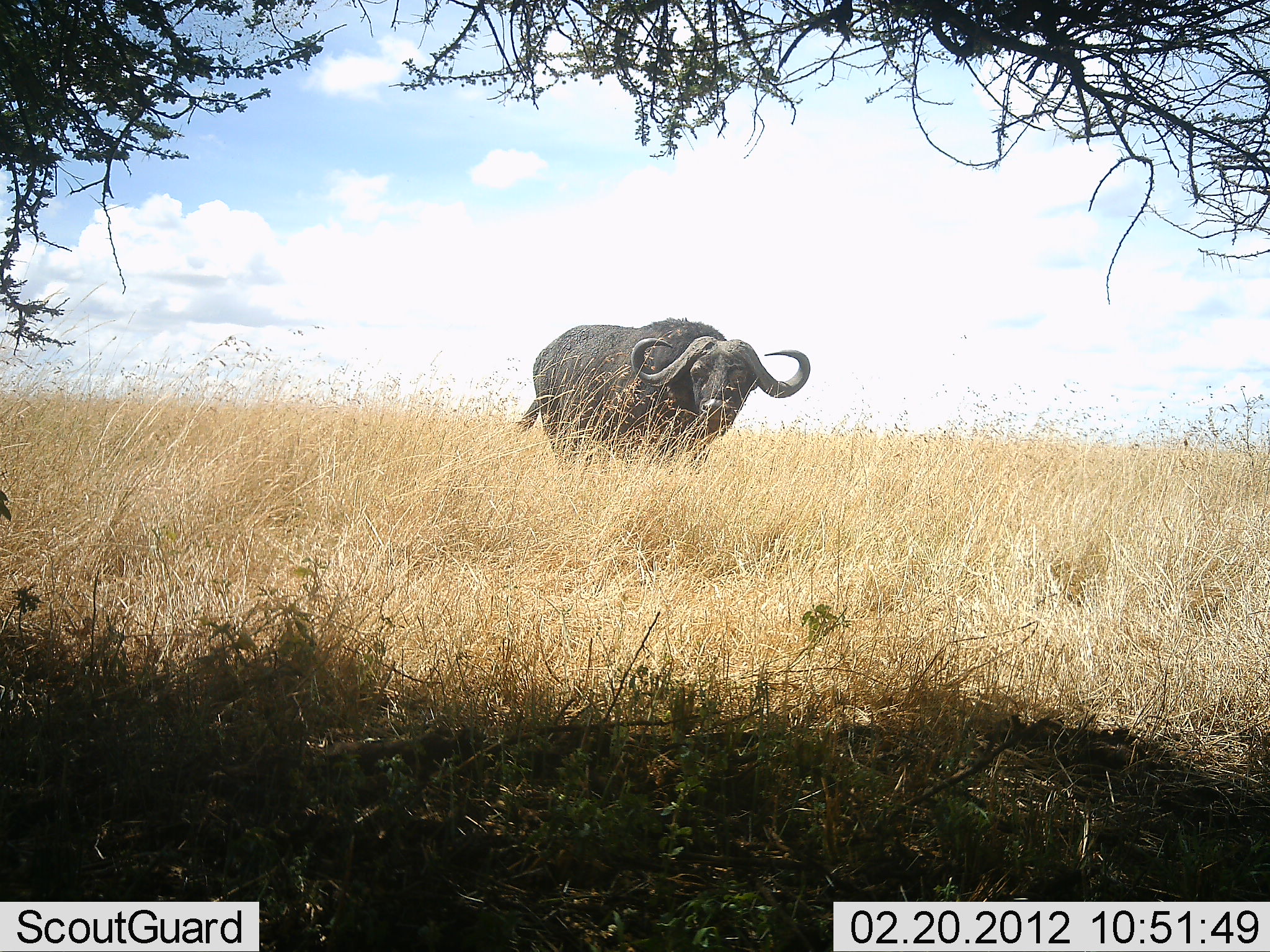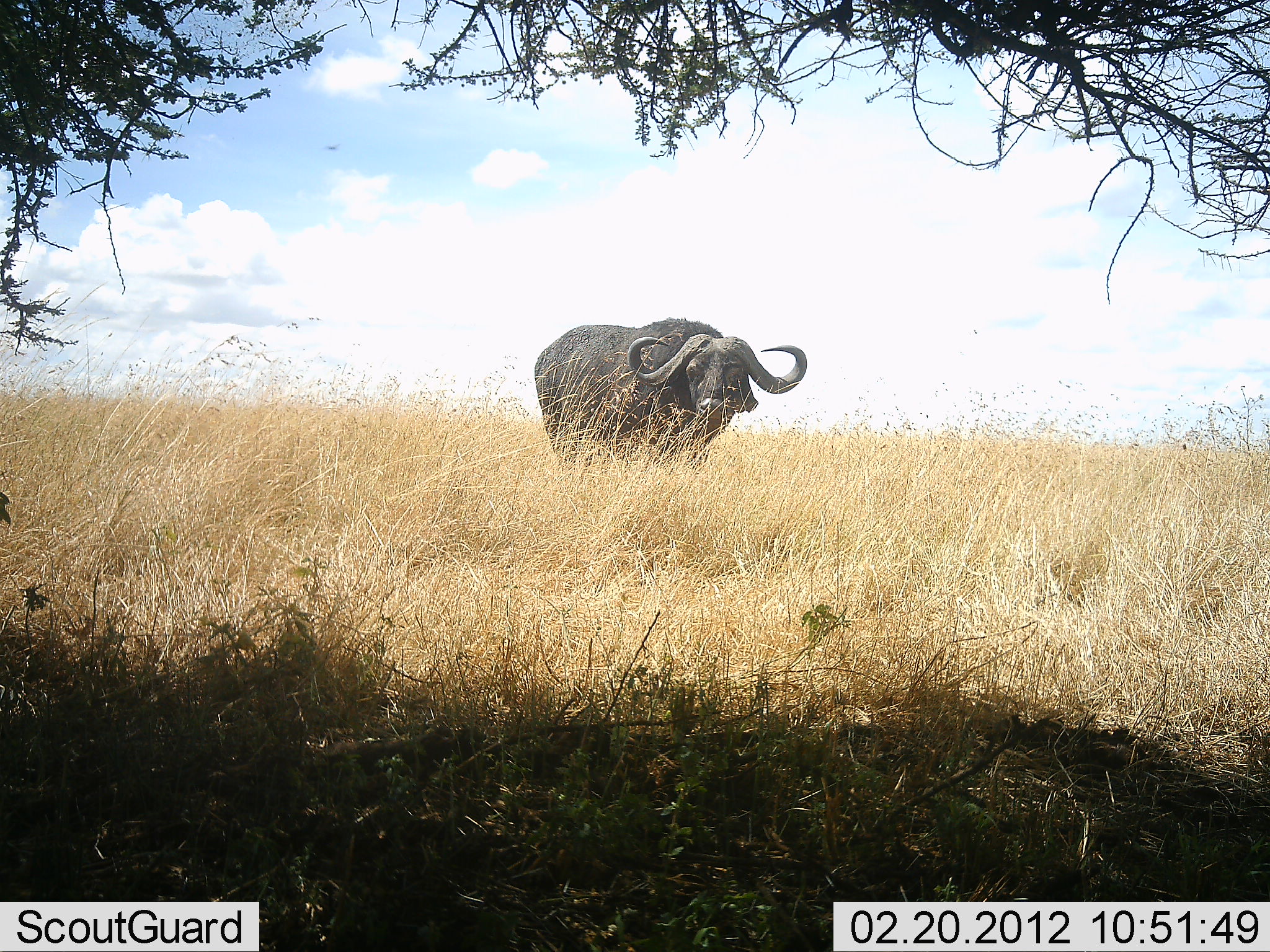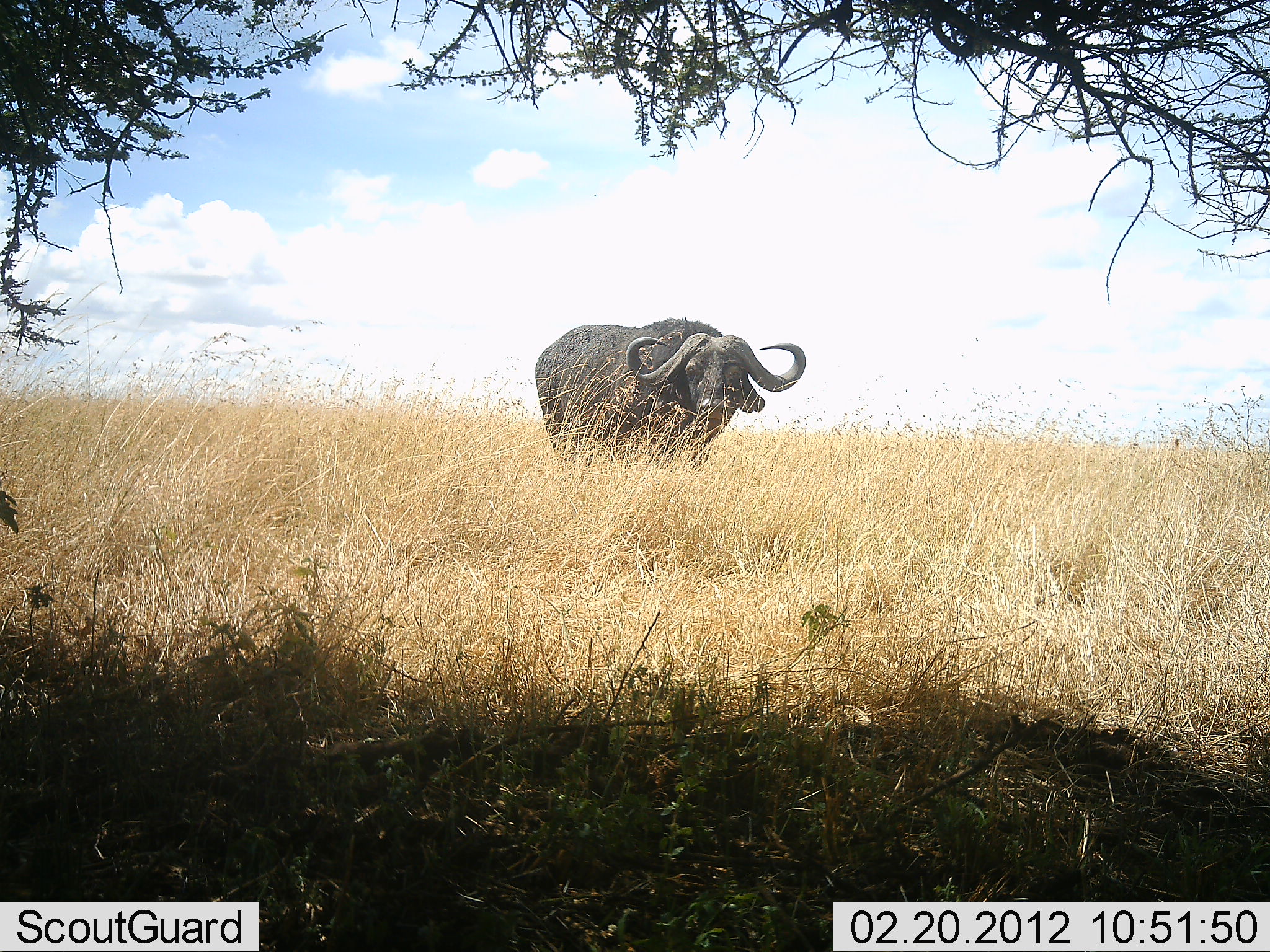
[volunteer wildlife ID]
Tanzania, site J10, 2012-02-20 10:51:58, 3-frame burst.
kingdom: Animalia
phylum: Chordata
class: Mammalia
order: Artiodactyla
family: Bovidae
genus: Syncerus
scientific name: Syncerus caffer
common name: cape buffalo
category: buffalo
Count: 1.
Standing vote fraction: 100%.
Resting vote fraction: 0%.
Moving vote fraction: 0%.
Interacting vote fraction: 0%.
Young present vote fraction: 0%.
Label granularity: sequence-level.